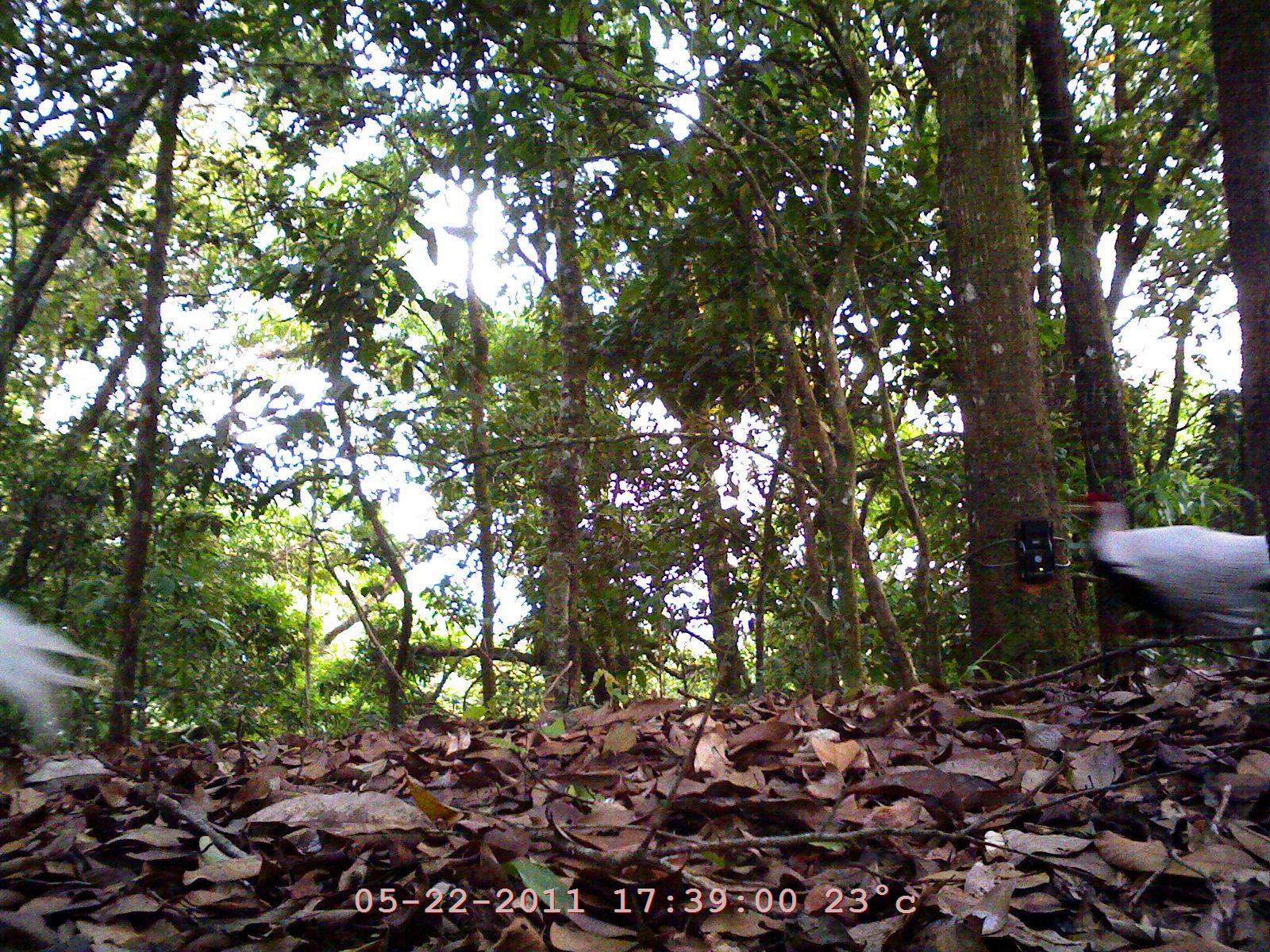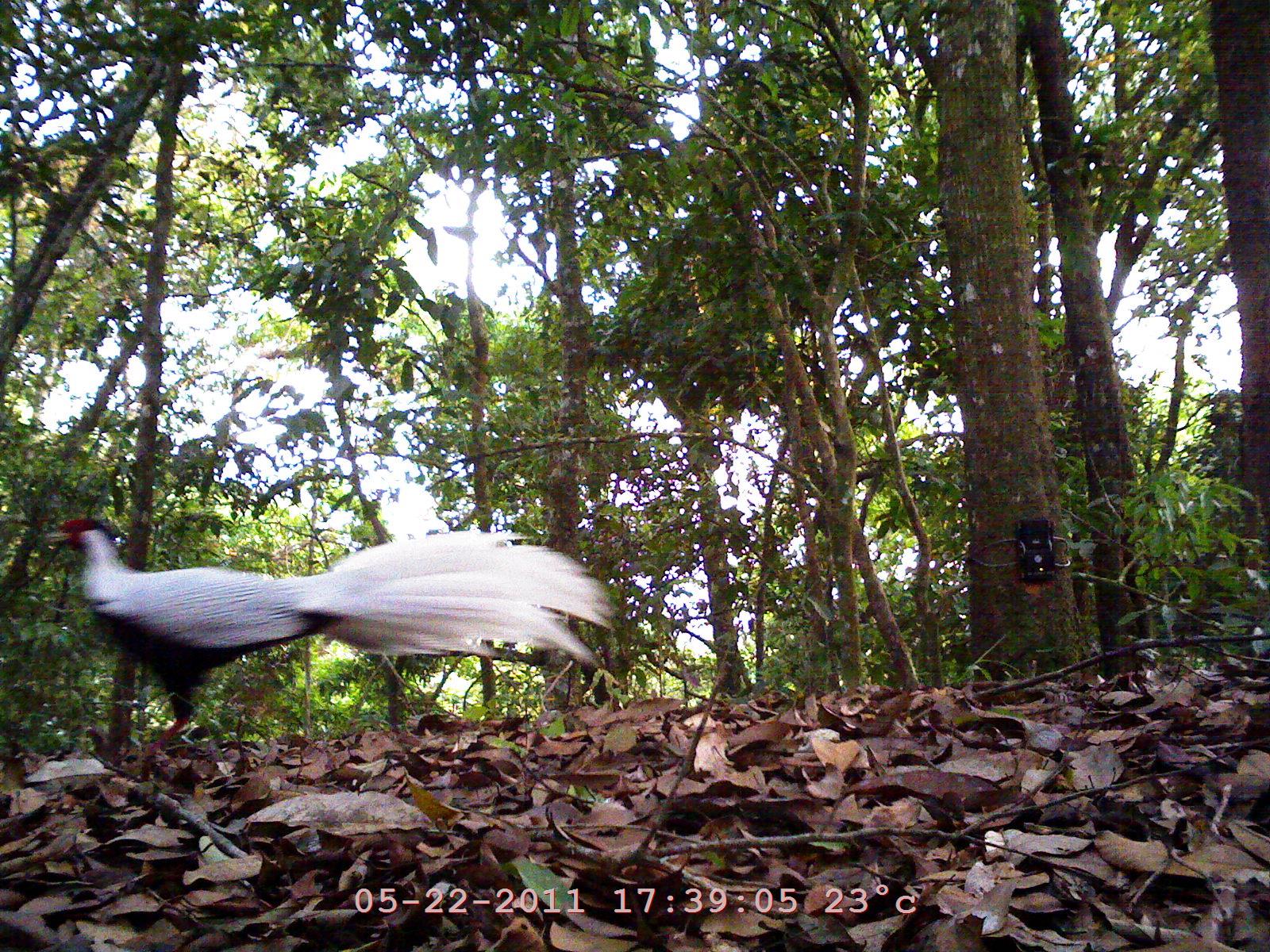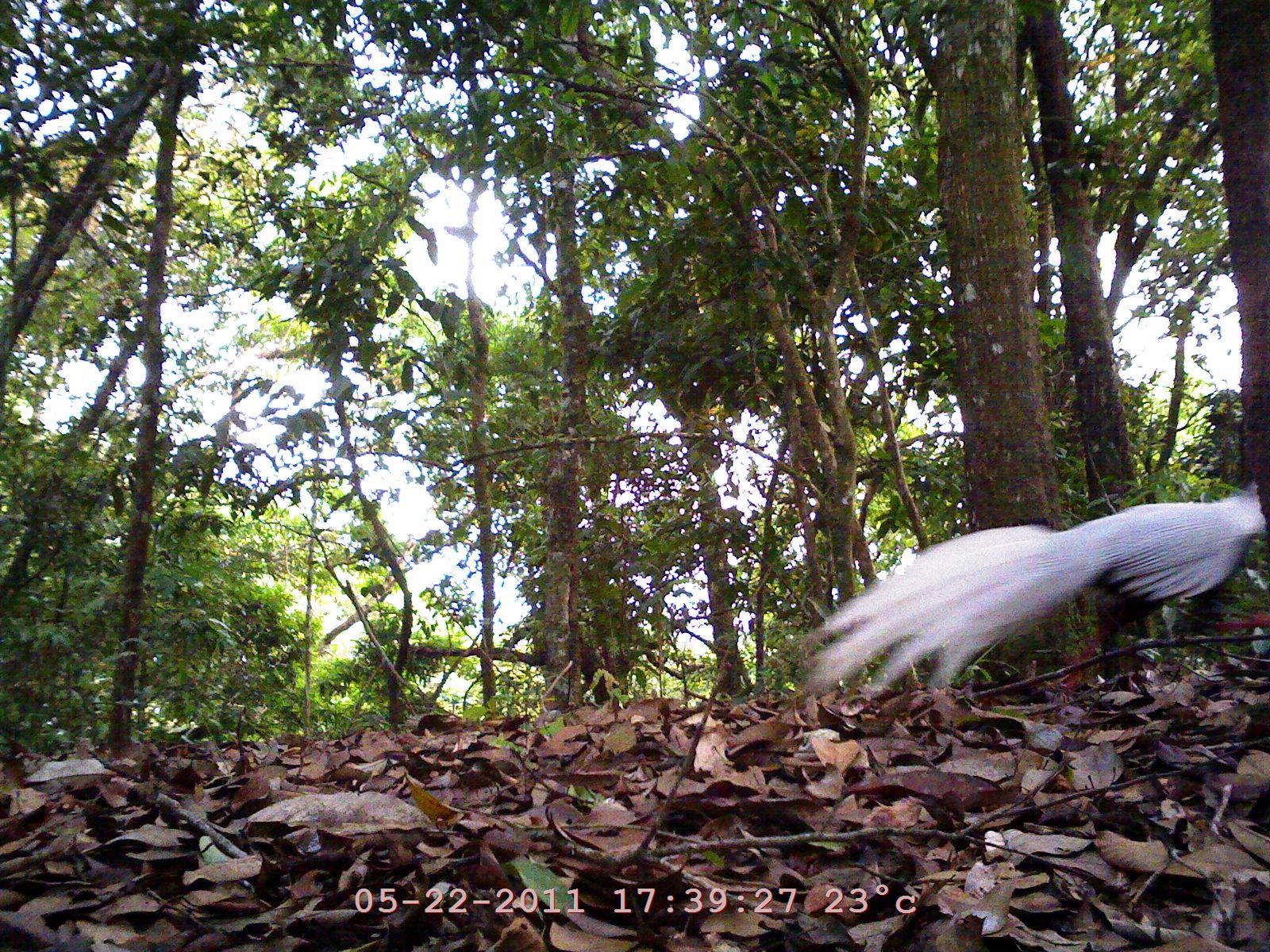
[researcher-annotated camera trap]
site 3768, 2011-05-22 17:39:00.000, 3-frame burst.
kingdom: Animalia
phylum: Chordata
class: Aves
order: Galliformes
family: Phasianidae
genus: Lophura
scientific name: Lophura nycthemera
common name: silver pheasant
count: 2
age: adult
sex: male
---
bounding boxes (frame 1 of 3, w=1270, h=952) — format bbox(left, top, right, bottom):
lophura nycthemera: bbox(1062, 490, 1270, 660); bbox(0, 597, 111, 754)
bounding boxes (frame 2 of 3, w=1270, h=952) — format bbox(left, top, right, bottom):
lophura nycthemera: bbox(38, 493, 613, 745)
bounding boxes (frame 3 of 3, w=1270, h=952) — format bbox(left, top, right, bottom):
lophura nycthemera: bbox(802, 491, 1265, 702)